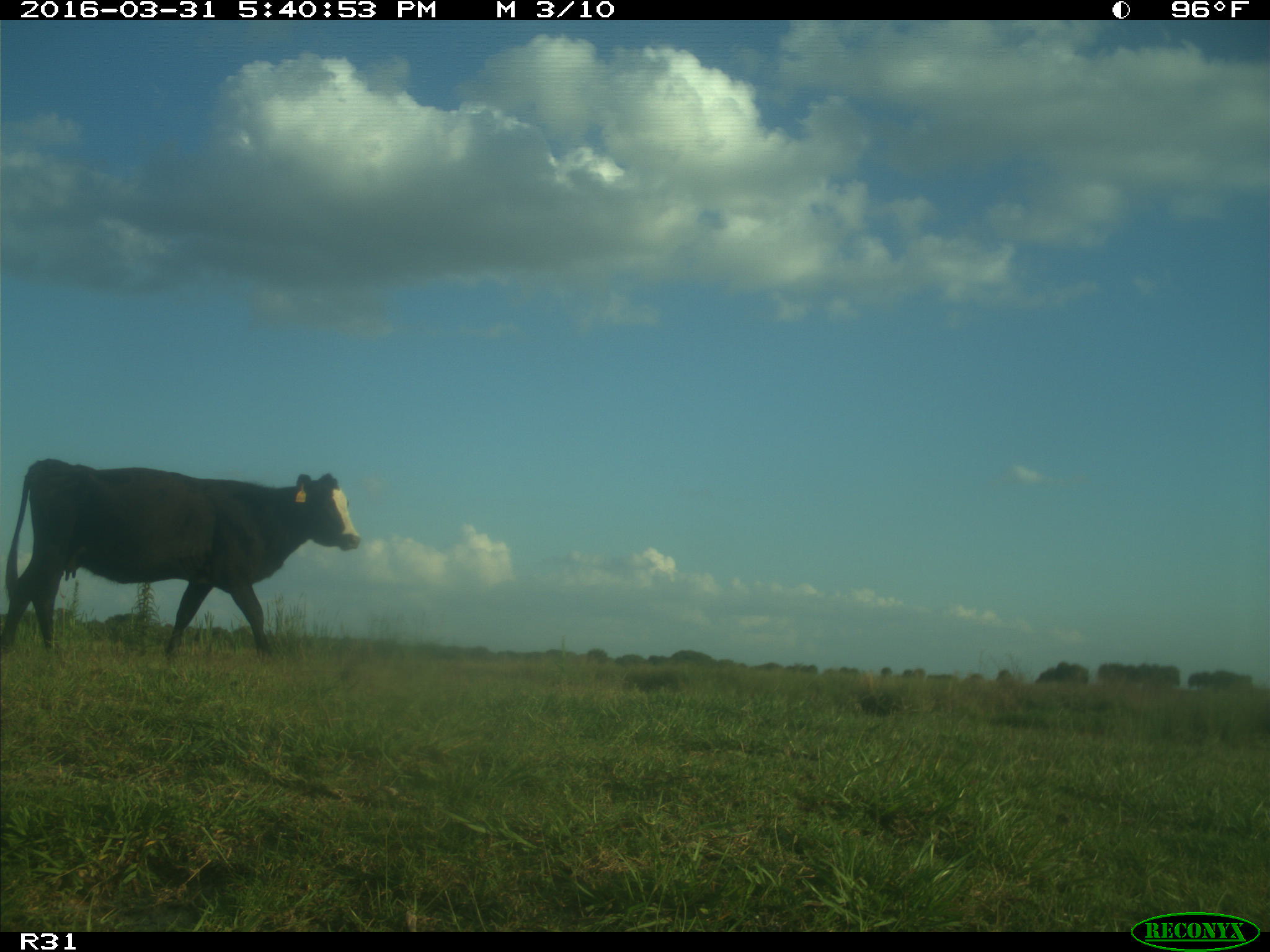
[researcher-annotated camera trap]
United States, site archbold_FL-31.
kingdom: Animalia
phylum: Chordata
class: Mammalia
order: Artiodactyla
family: Bovidae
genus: Bos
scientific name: Bos taurus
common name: domestic cow